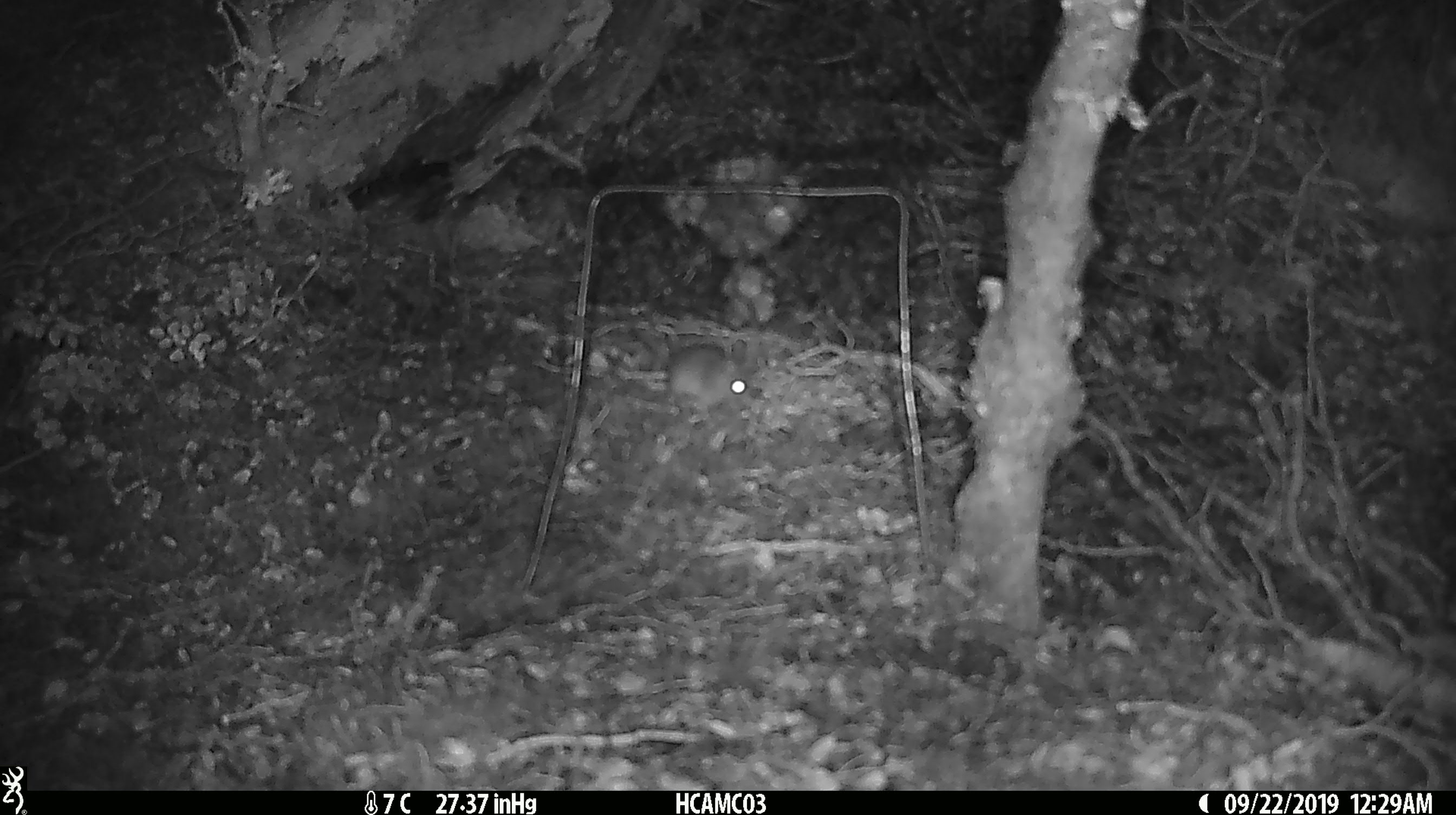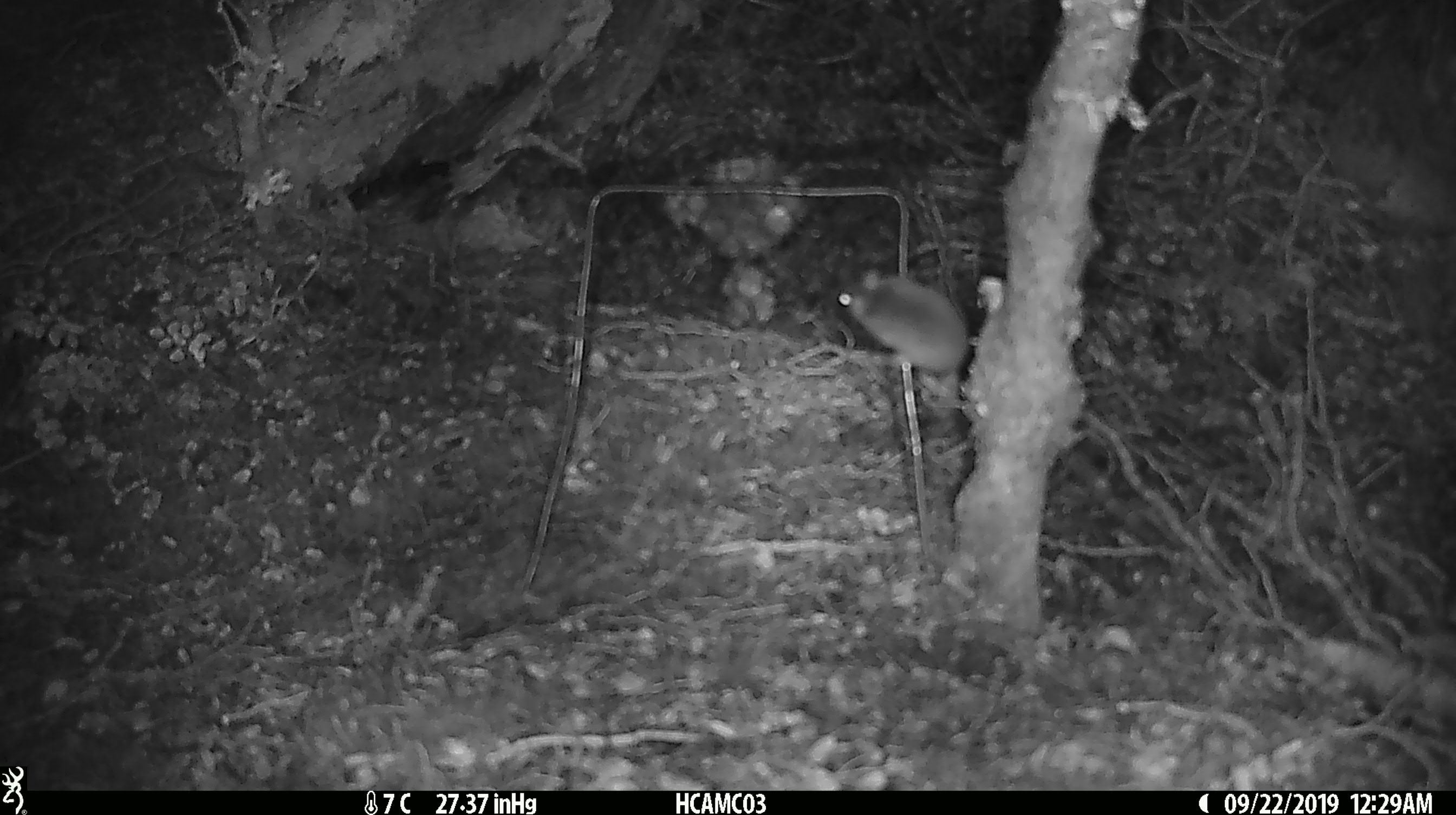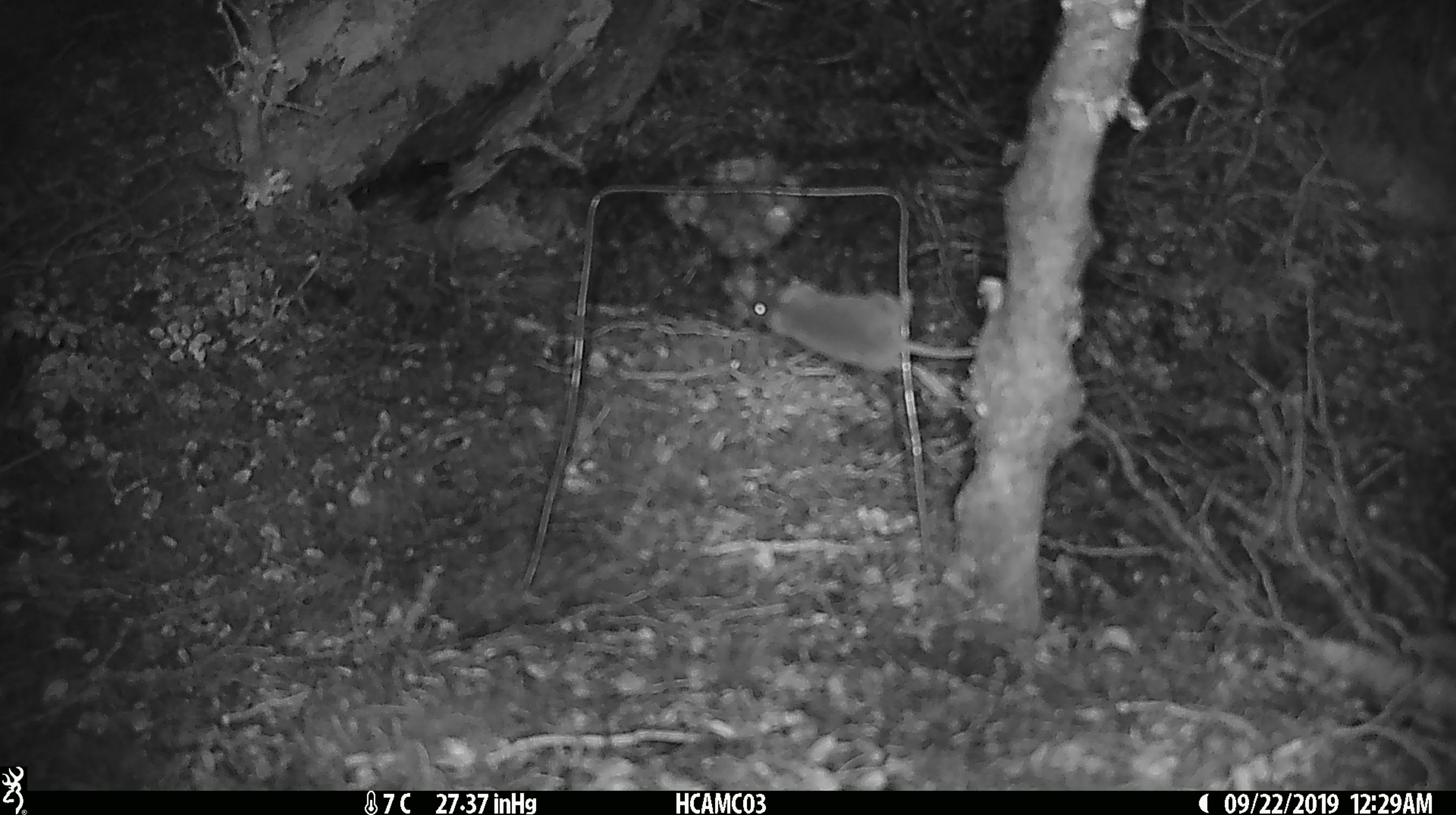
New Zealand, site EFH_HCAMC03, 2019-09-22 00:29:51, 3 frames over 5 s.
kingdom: Animalia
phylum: Chordata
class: Mammalia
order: Rodentia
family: Muridae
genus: Mus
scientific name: Mus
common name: mouse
Mouse (Mus).